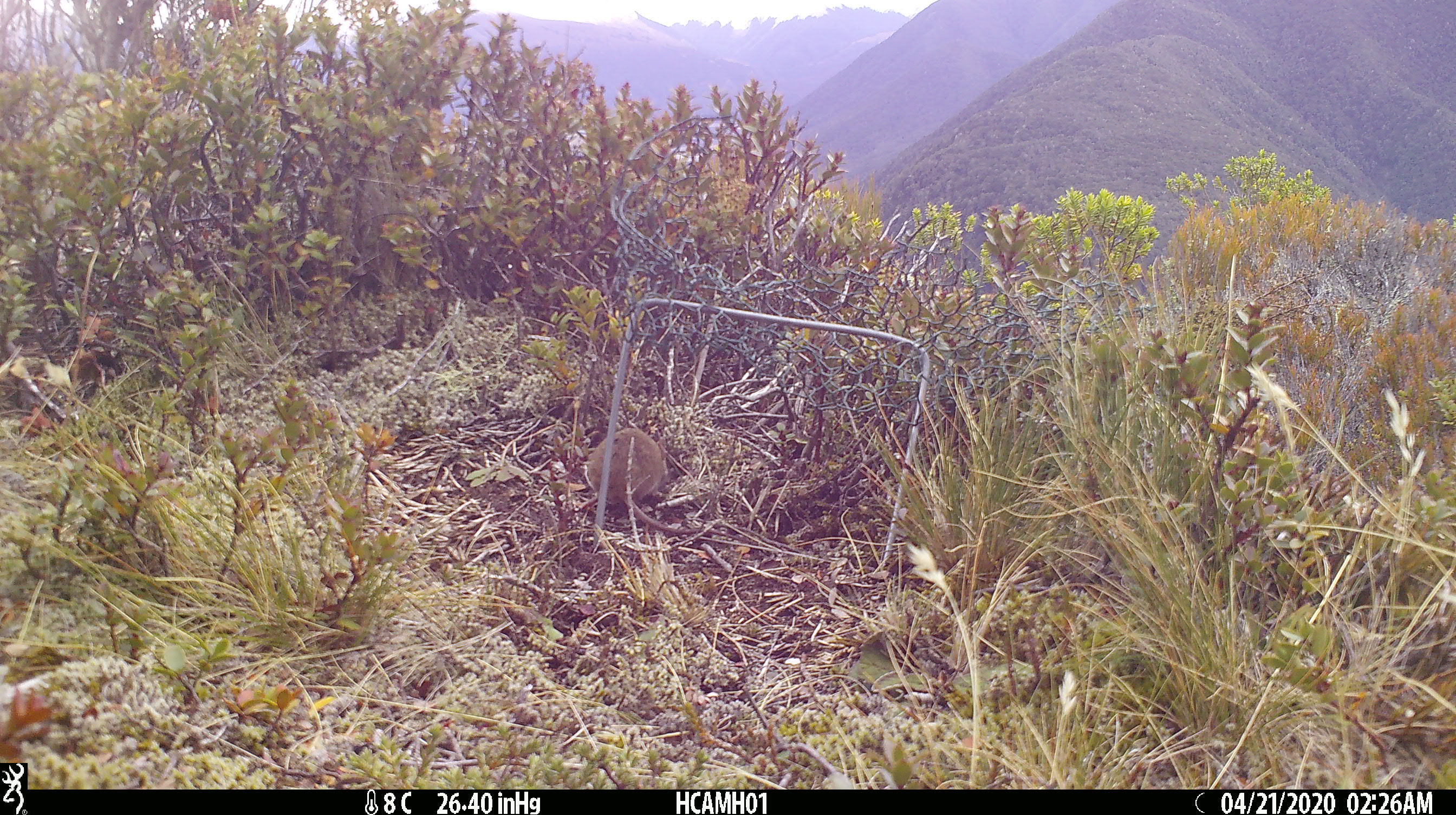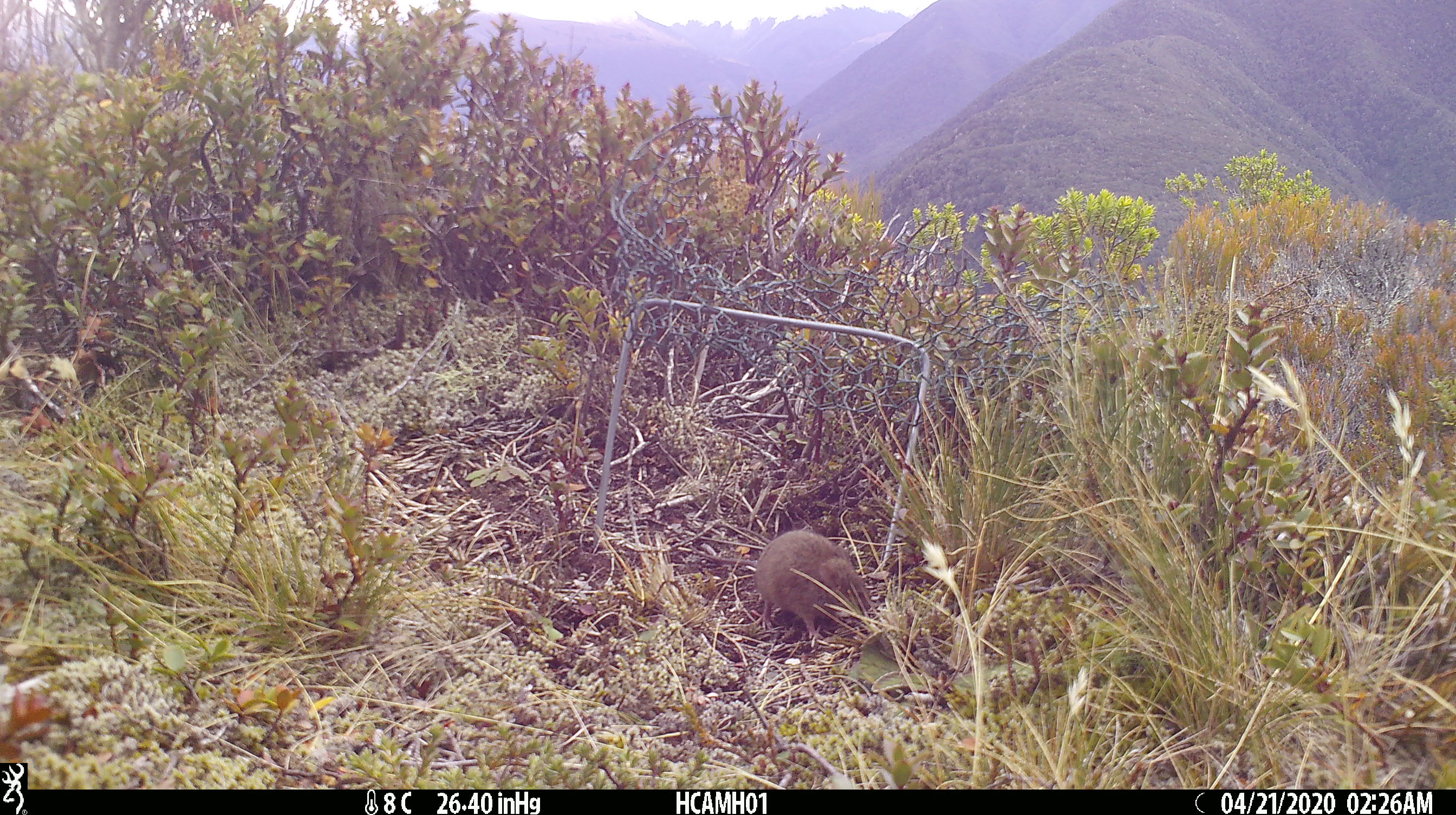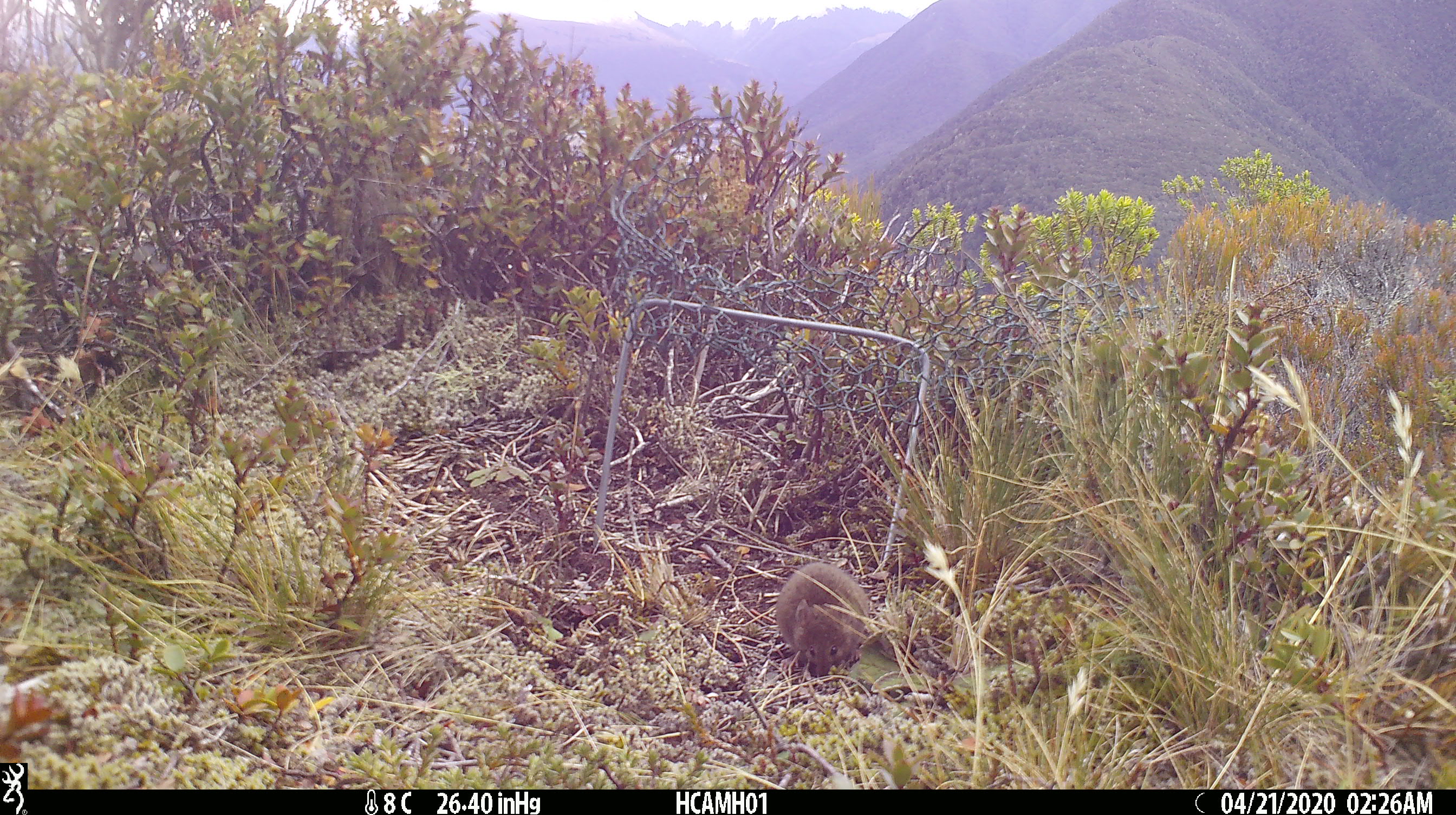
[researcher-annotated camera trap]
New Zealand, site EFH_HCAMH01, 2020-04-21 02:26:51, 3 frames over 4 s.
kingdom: Animalia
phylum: Chordata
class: Mammalia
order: Rodentia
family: Muridae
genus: Mus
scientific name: Mus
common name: mouse